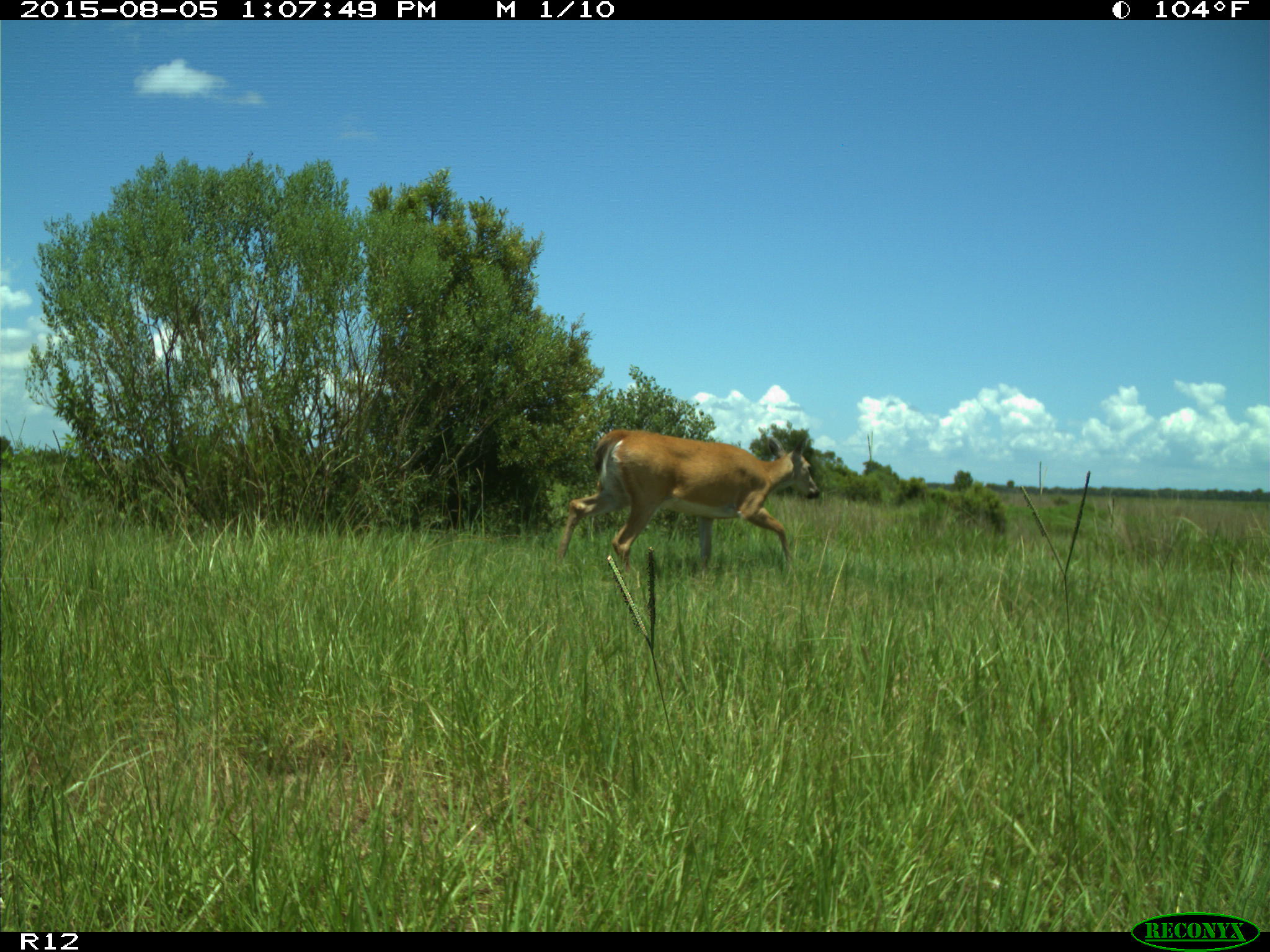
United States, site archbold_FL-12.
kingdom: Animalia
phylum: Chordata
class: Mammalia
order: Artiodactyla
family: Cervidae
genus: Odocoileus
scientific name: Odocoileus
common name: deer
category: unidentified deer